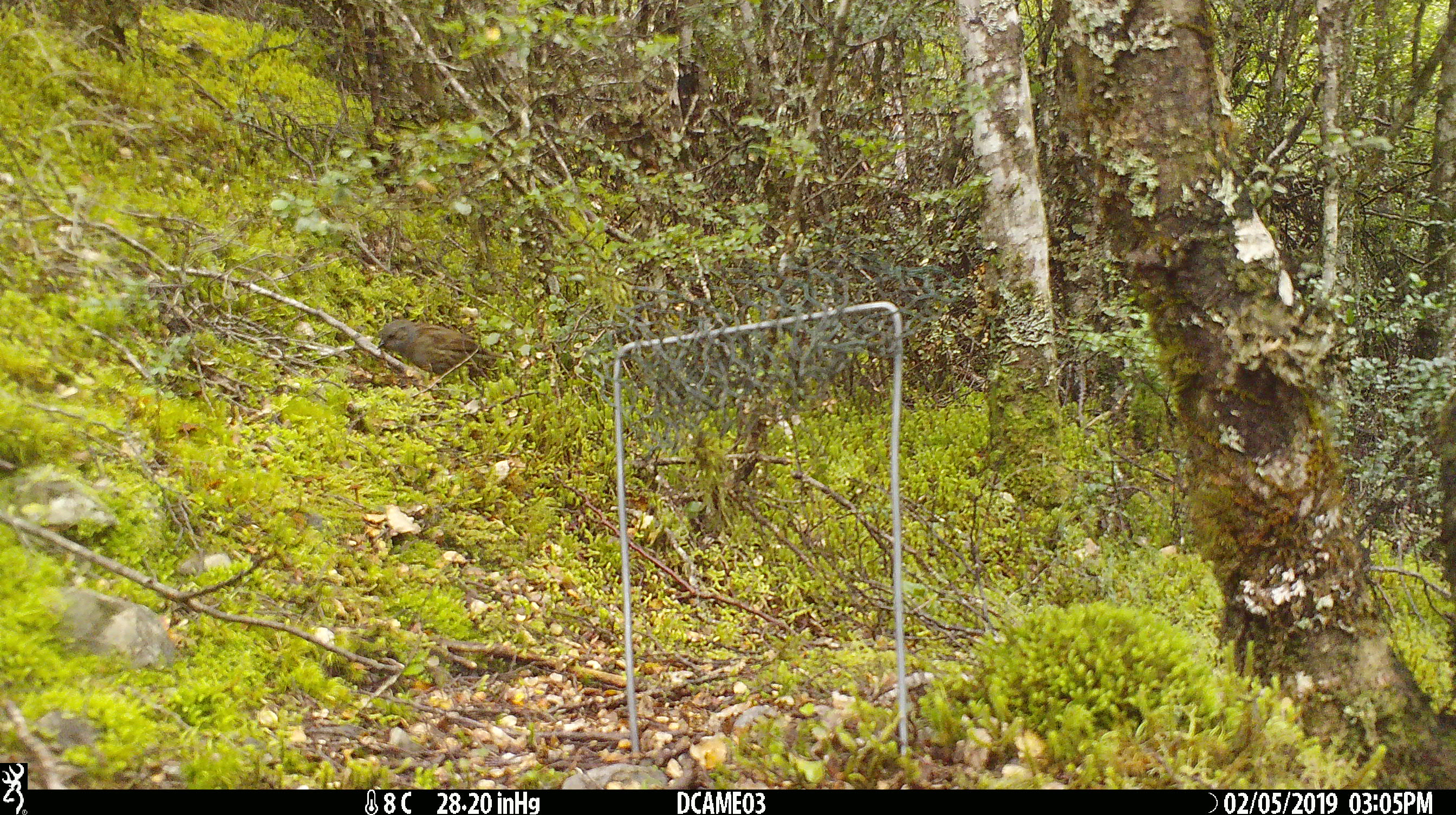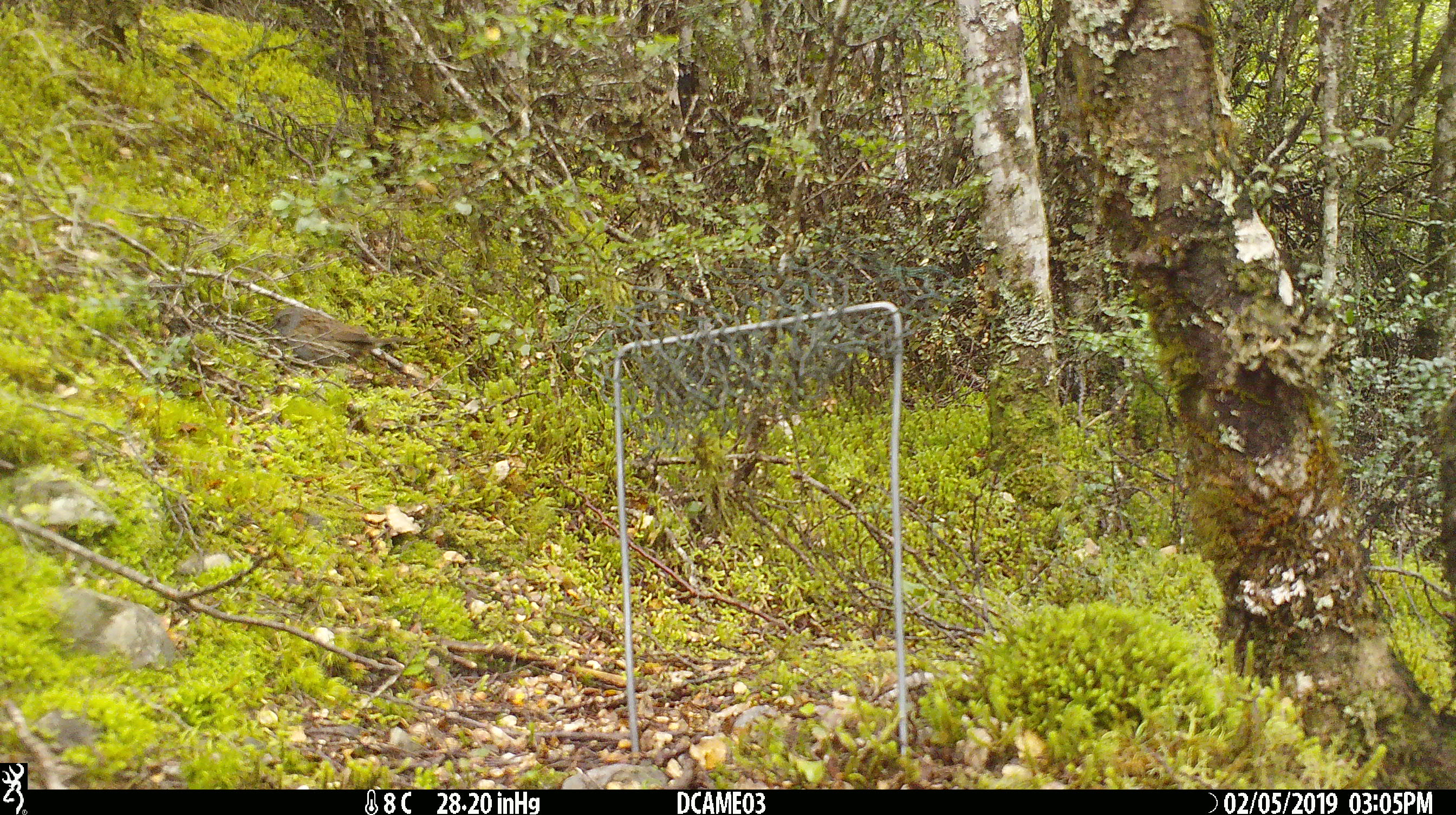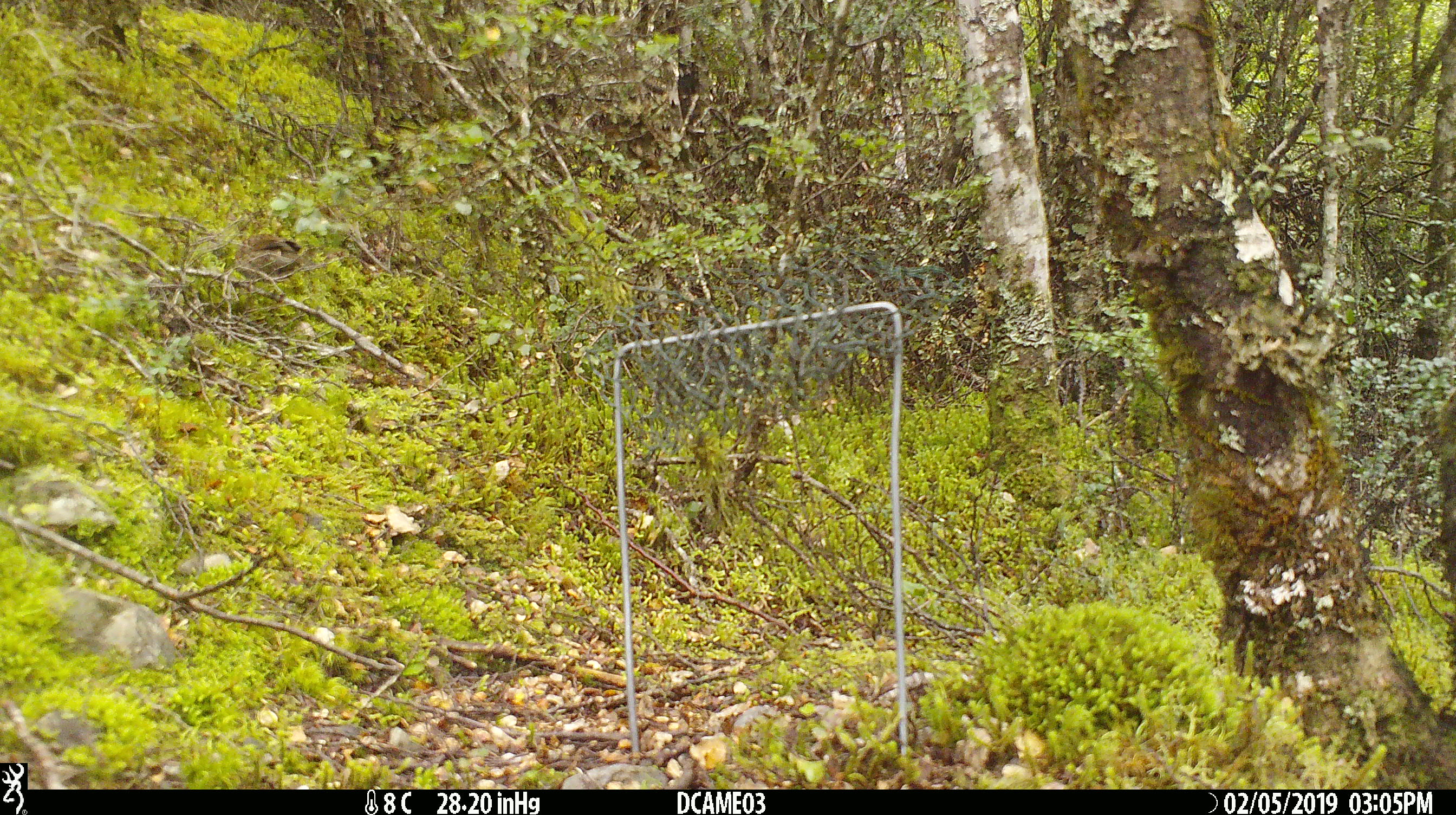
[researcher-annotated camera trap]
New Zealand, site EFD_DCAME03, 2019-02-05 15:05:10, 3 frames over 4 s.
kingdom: Animalia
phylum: Chordata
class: Aves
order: Passeriformes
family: Prunellidae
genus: Prunella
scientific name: Prunella modularis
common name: dunnock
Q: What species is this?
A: Dunnock (Prunella modularis).